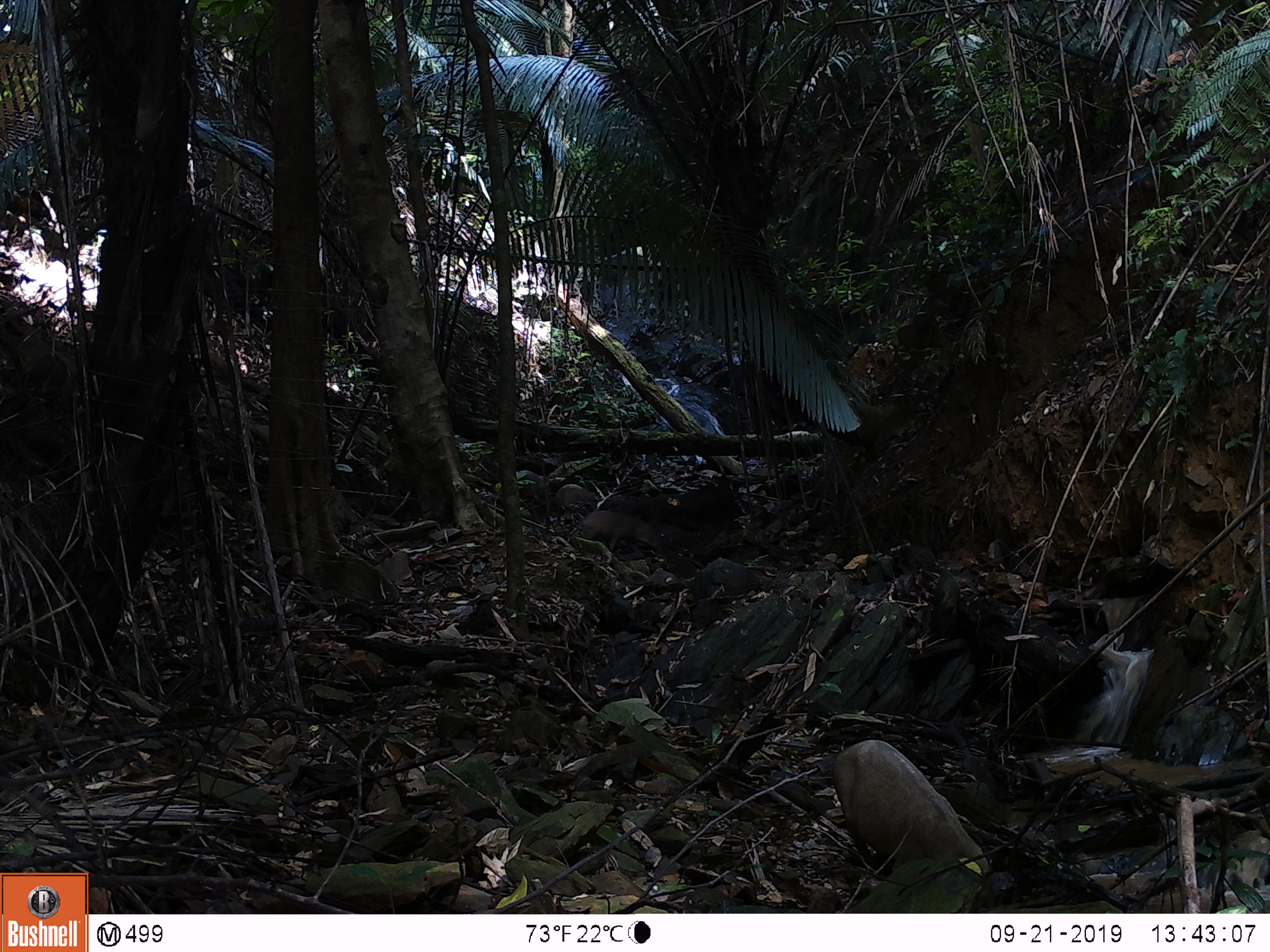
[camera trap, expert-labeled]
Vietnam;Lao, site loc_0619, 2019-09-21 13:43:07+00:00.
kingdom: Animalia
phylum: Chordata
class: Mammalia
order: Artiodactyla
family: Suidae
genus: Sus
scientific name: Sus scrofa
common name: eurasian wild pig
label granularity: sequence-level